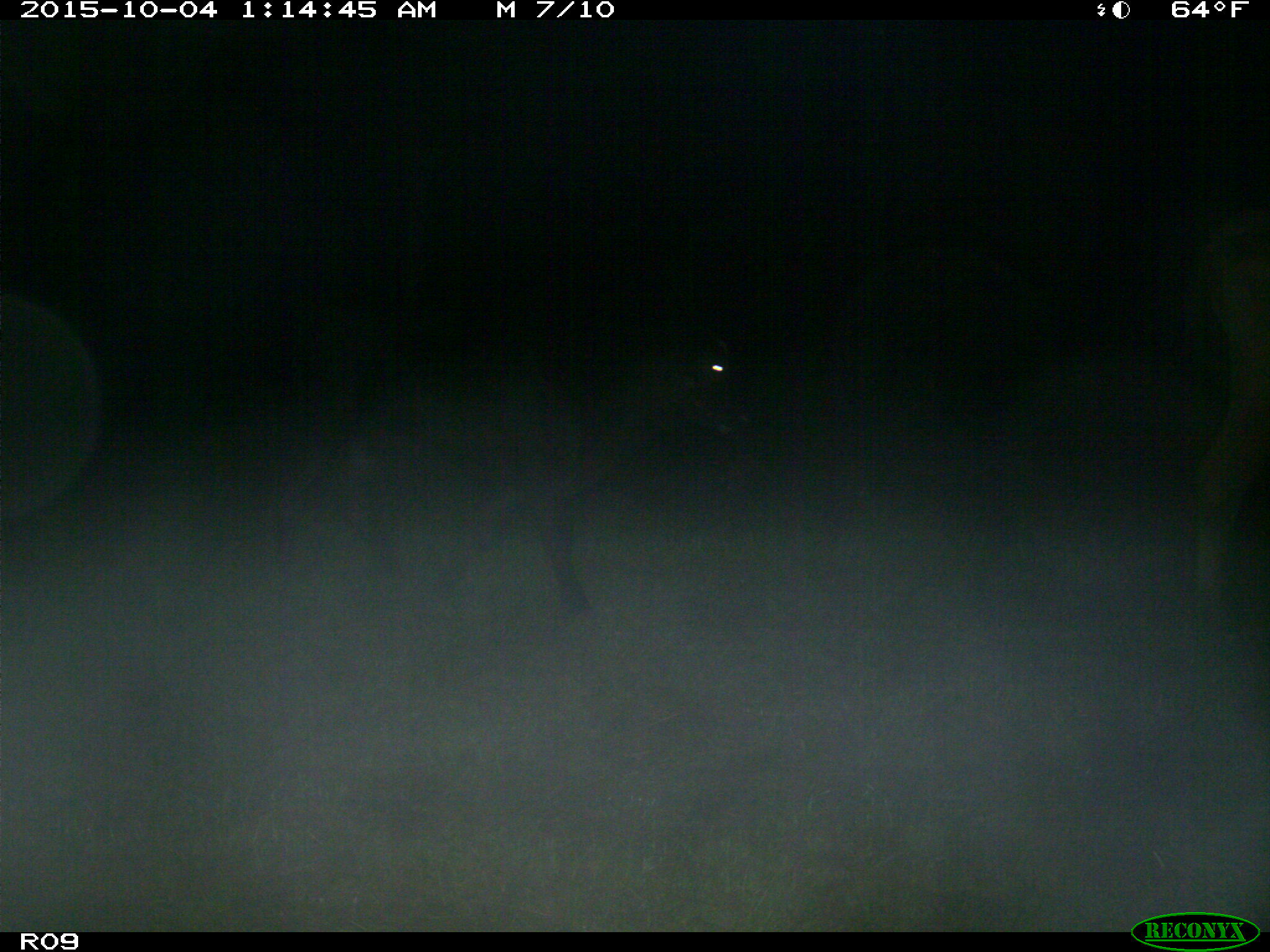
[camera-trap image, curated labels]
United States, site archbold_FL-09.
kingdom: Animalia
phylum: Chordata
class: Mammalia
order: Artiodactyla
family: Bovidae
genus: Bos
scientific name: Bos taurus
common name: domestic cow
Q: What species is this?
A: Bos taurus (domestic cow).